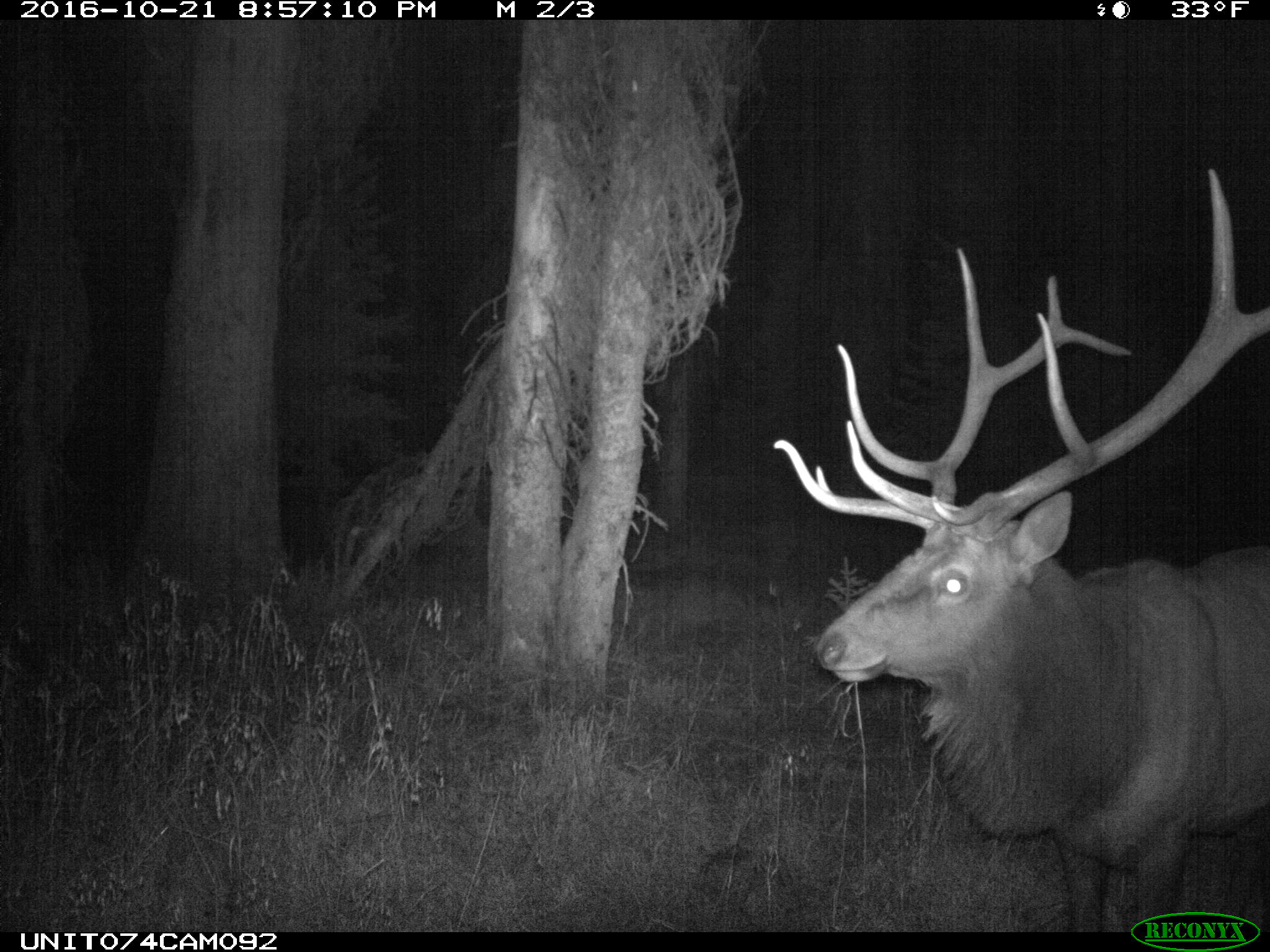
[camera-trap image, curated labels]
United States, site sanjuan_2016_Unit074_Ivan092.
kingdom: Animalia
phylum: Chordata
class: Mammalia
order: Artiodactyla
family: Cervidae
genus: Cervus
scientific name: Cervus elaphus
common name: red deer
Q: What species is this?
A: Cervus elaphus (red deer).